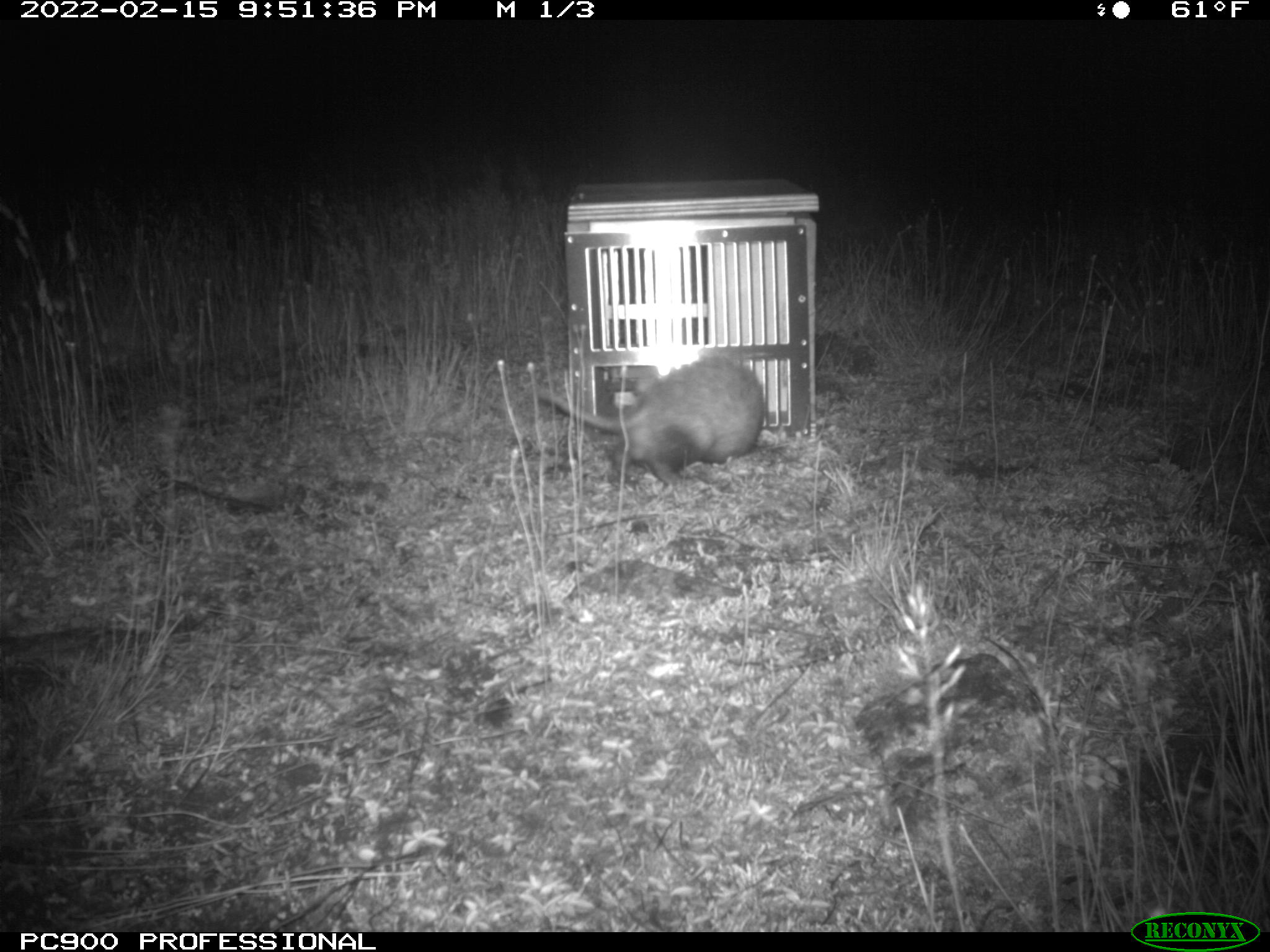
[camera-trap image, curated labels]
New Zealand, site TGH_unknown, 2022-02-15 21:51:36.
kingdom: Animalia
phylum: Chordata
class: Mammalia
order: Carnivora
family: Mustelidae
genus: Mustela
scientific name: Mustela furo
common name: ferret